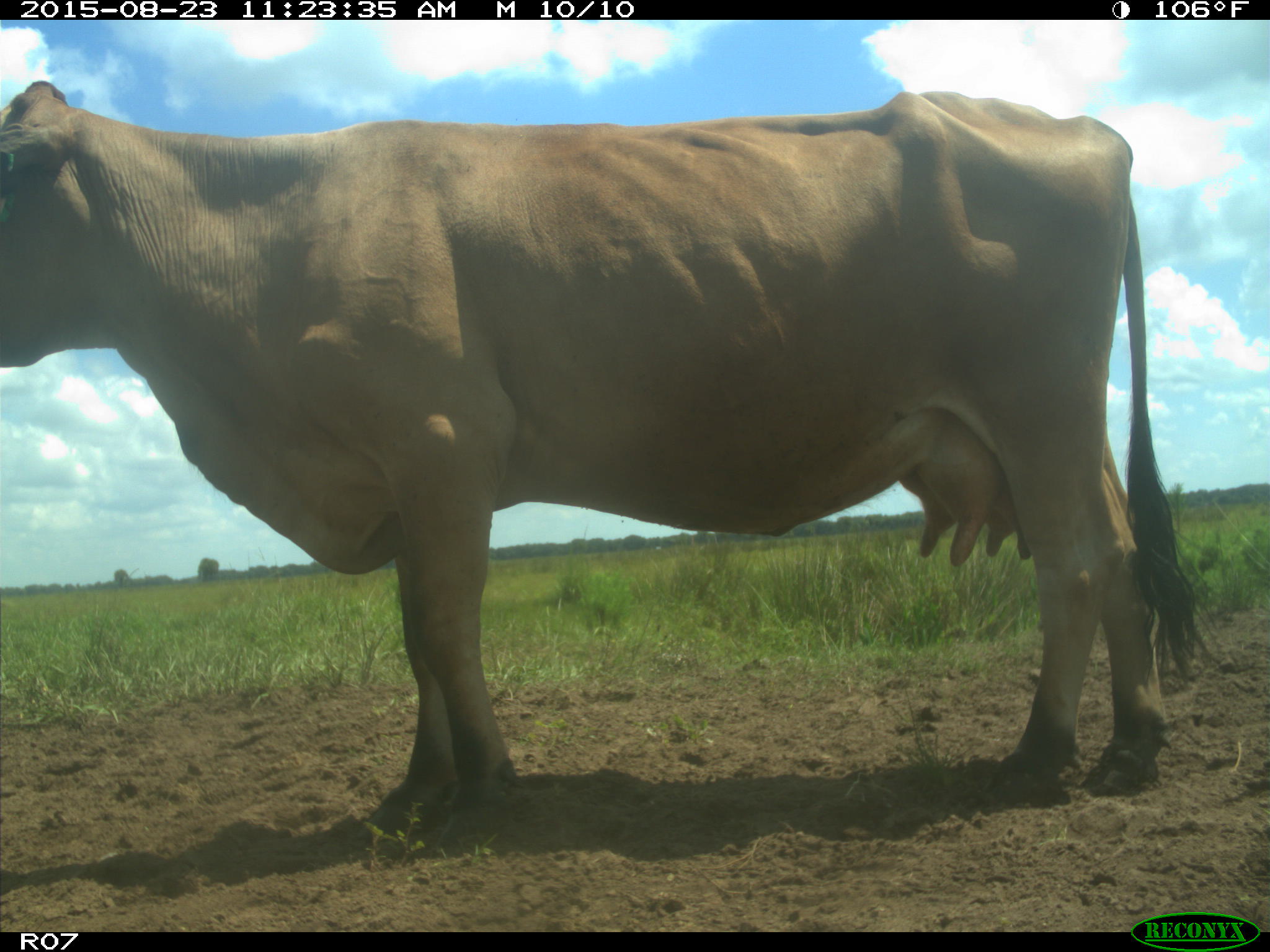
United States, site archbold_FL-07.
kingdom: Animalia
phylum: Chordata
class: Mammalia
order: Artiodactyla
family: Bovidae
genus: Bos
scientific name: Bos taurus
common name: domestic cow